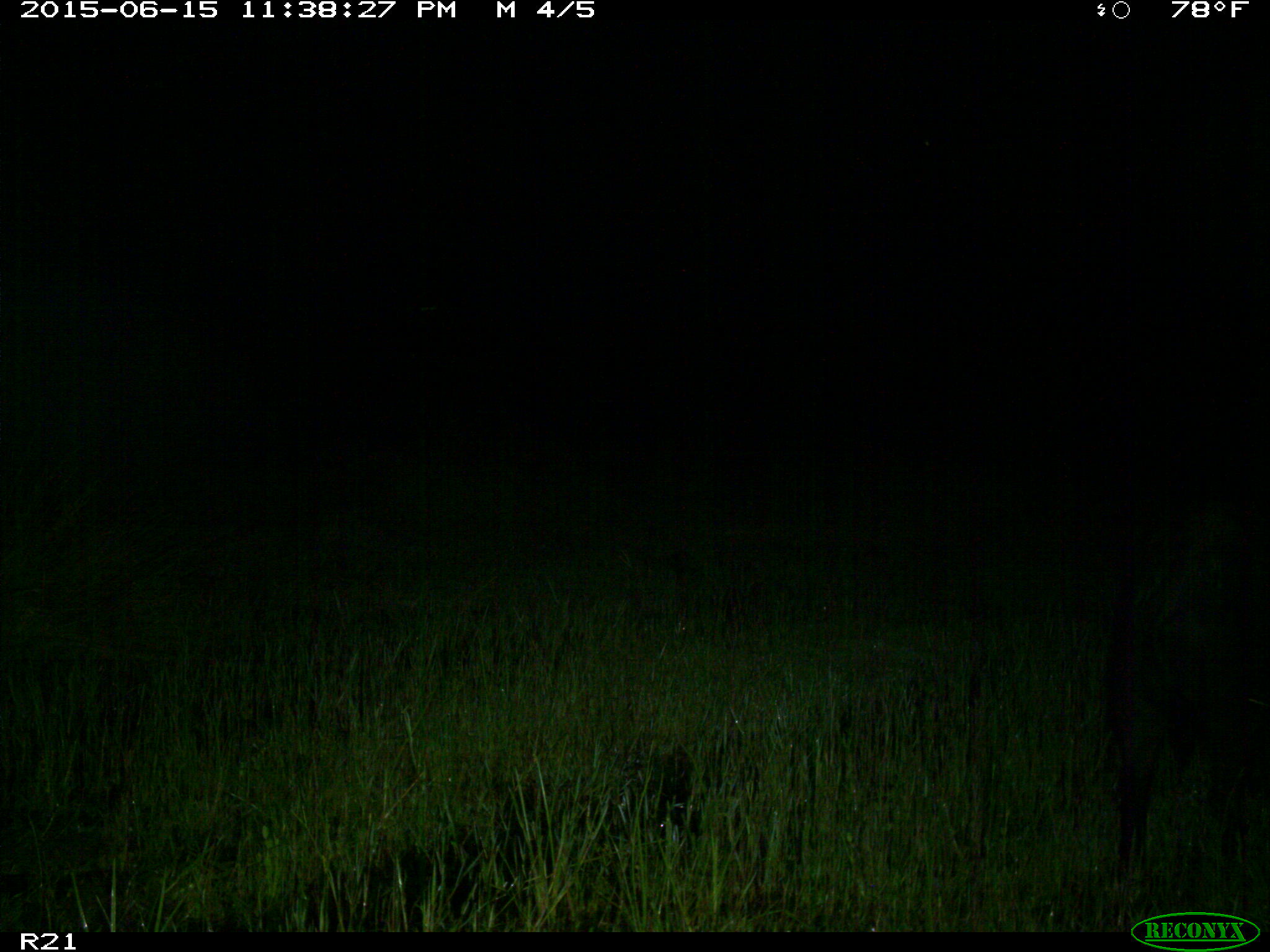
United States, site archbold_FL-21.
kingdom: Animalia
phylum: Chordata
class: Mammalia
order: Artiodactyla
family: Suidae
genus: Sus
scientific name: Sus scrofa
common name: wild boar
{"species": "Sus scrofa (wild boar)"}